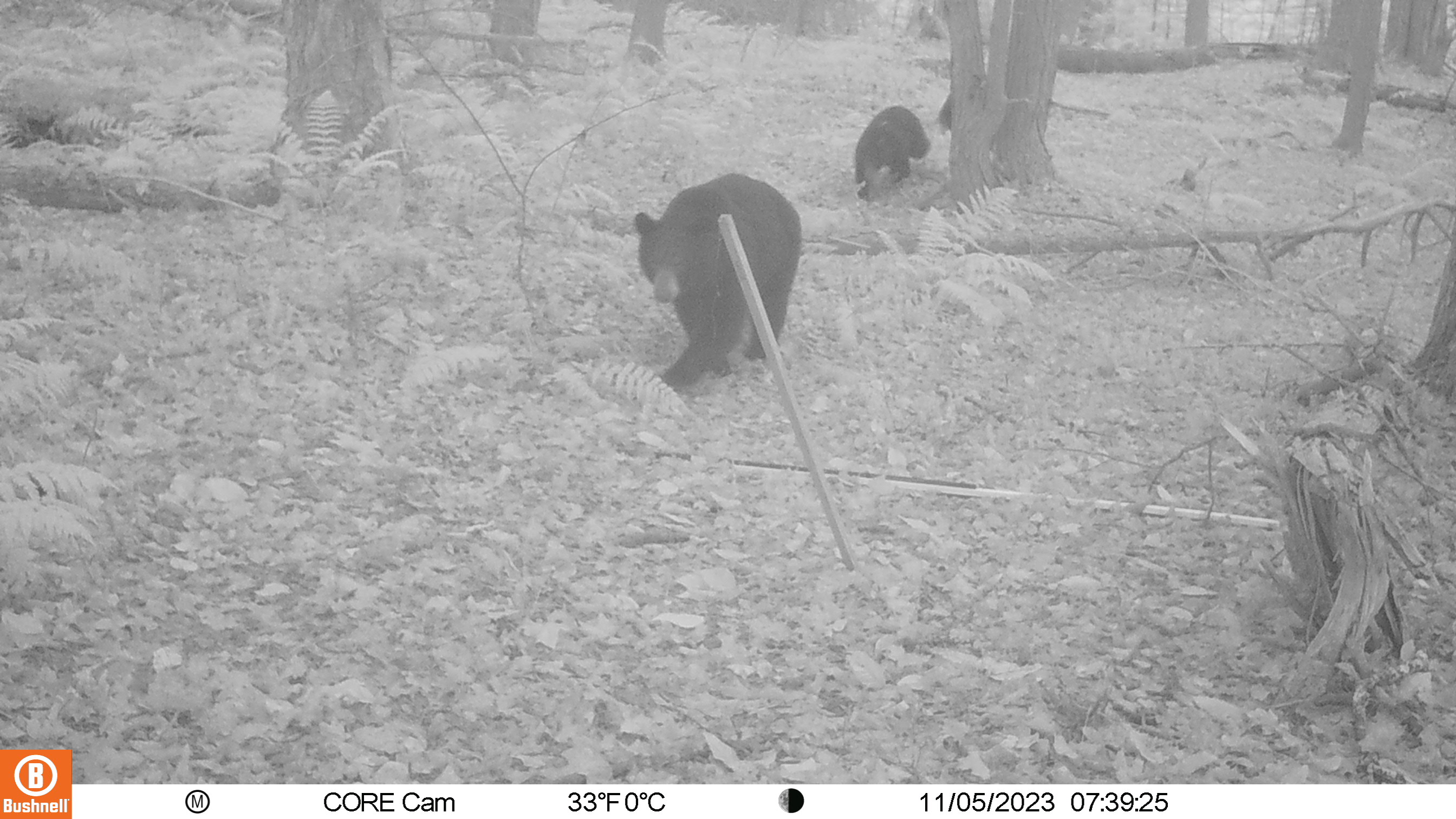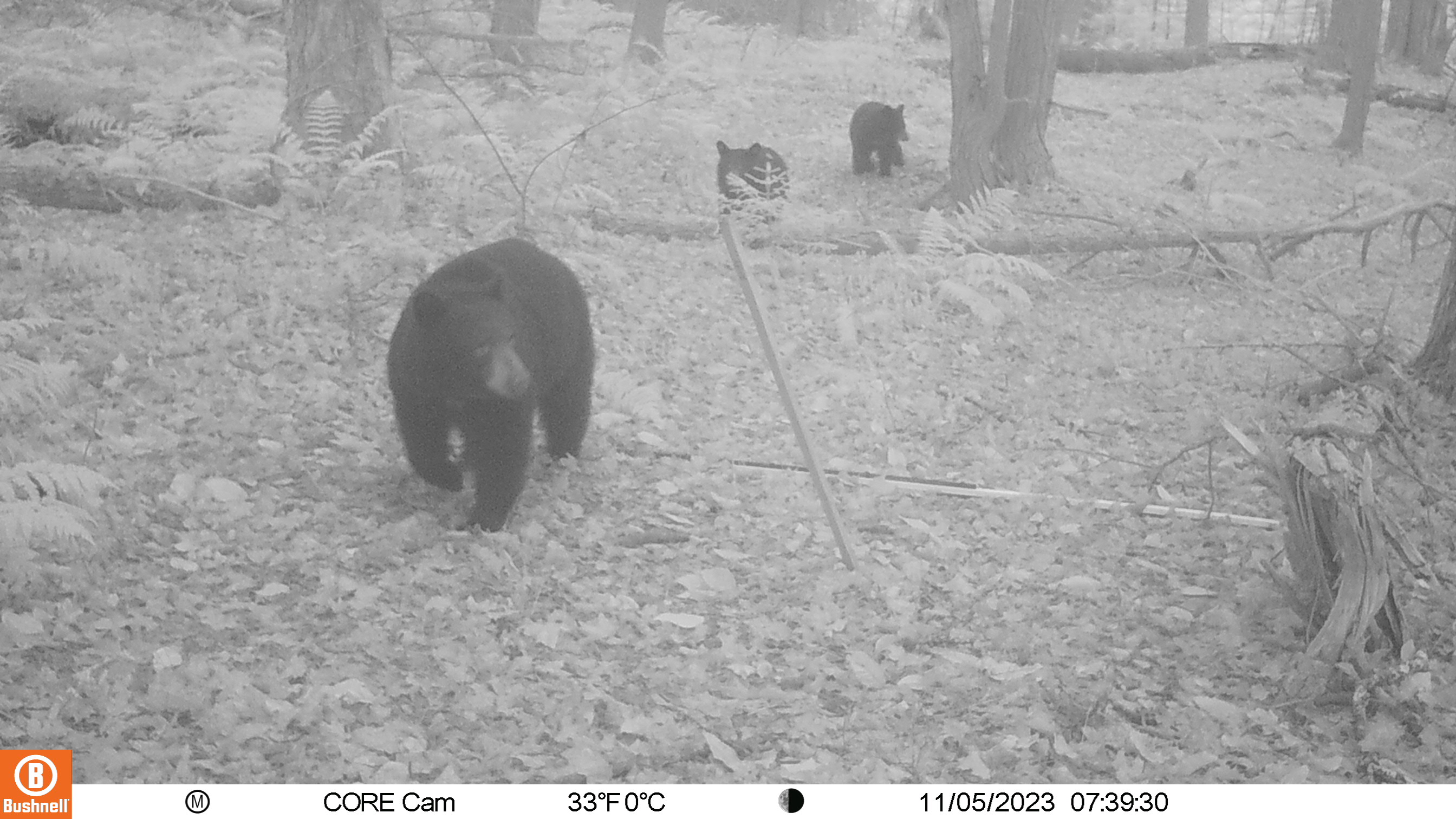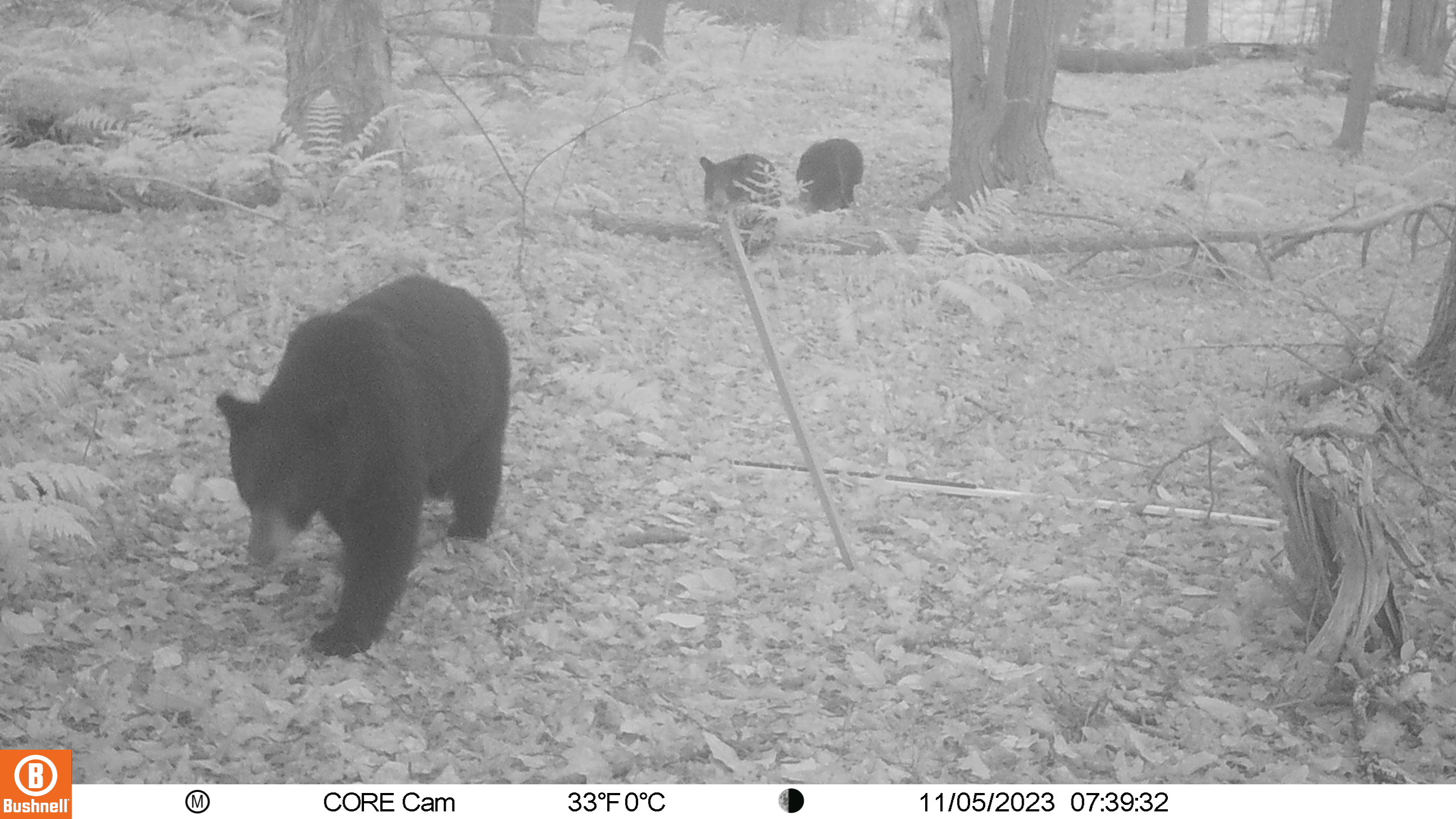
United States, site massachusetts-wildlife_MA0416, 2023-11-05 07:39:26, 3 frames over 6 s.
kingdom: Animalia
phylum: Chordata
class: Mammalia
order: Carnivora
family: Ursidae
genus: Ursus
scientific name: Ursus americanus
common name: black bear